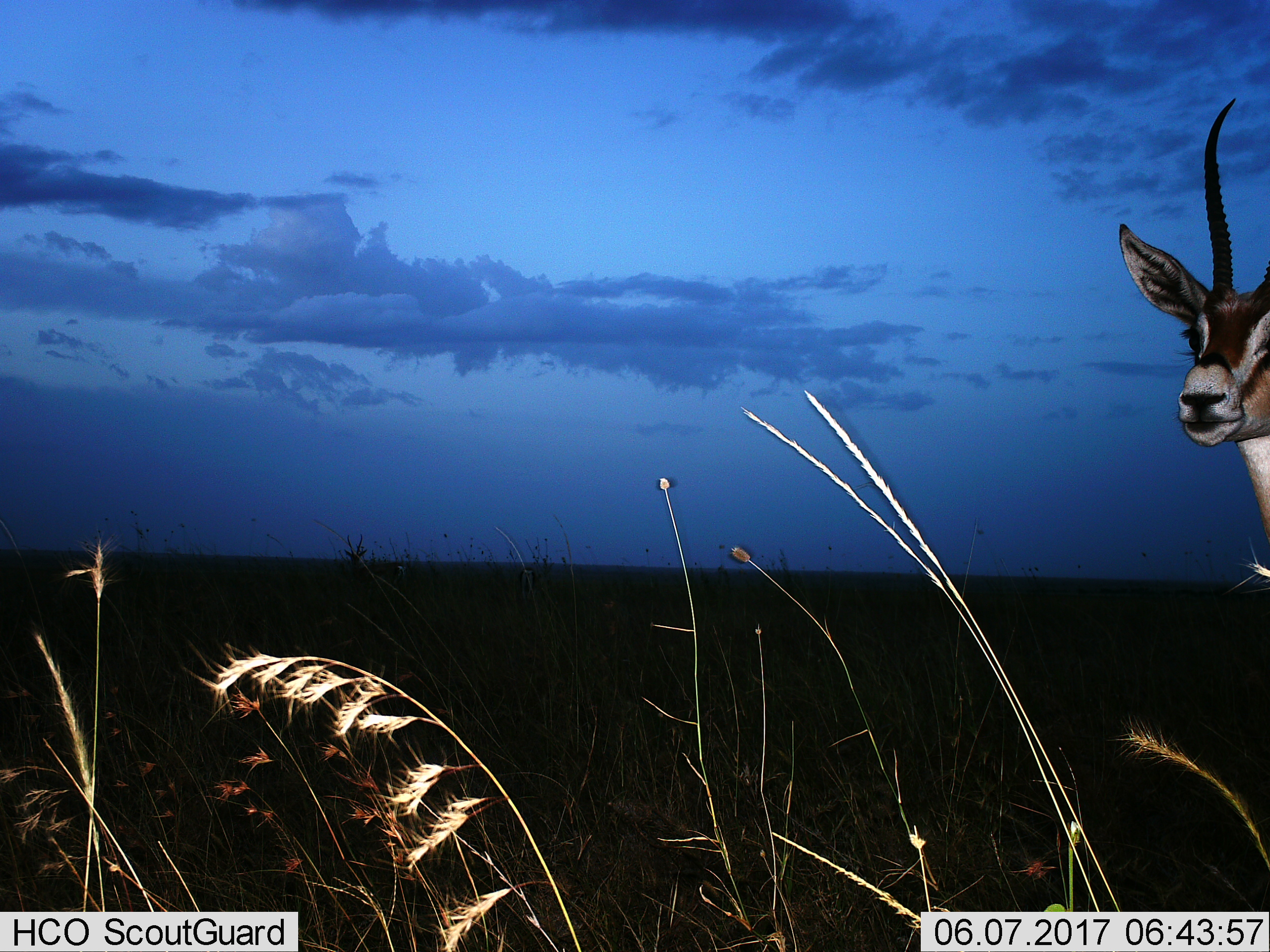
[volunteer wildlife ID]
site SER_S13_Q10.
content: unidentified animal